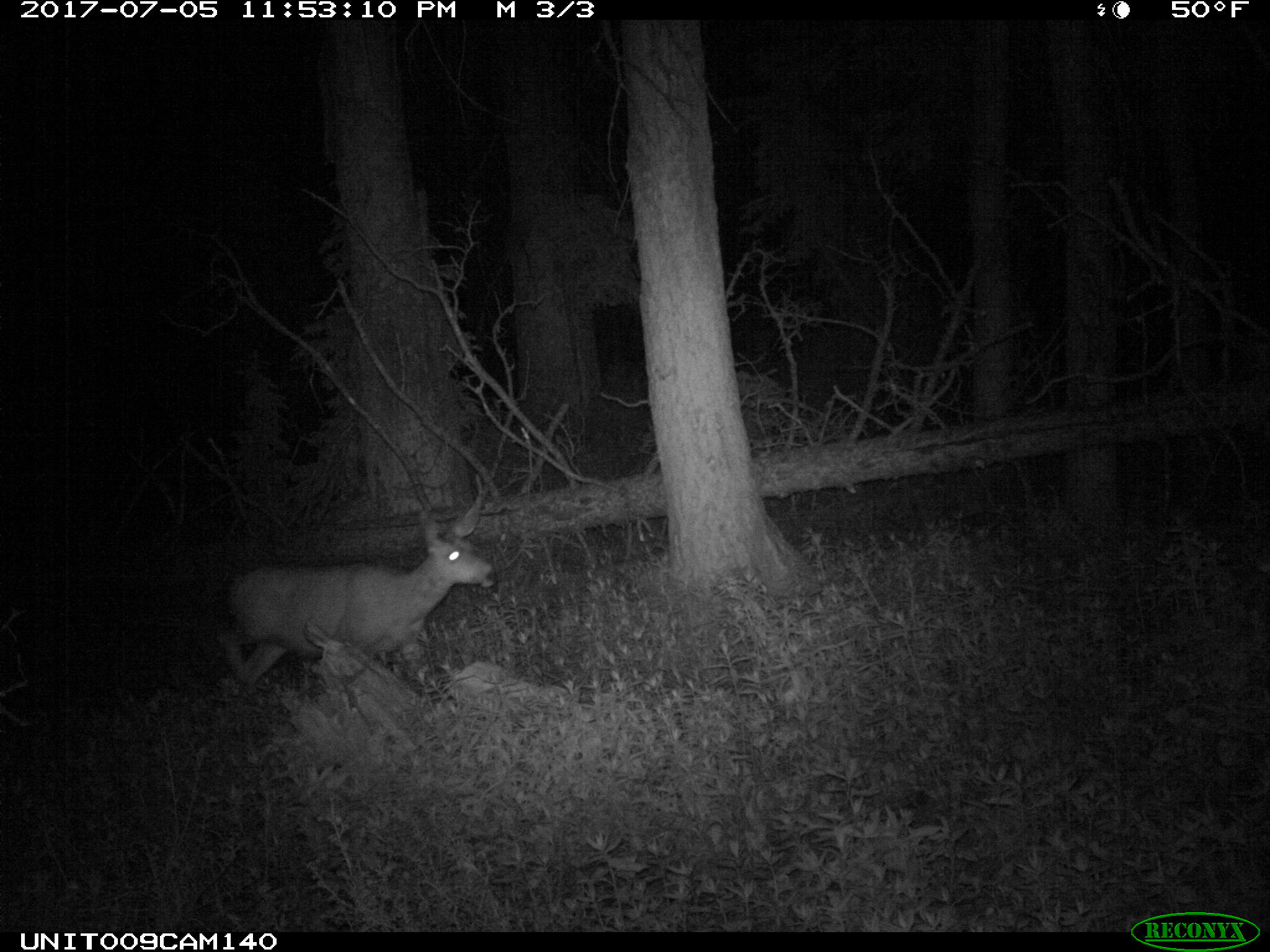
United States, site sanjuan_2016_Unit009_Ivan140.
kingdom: Animalia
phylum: Chordata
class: Mammalia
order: Artiodactyla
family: Cervidae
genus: Odocoileus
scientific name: Odocoileus hemionus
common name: mule deer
Odocoileus hemionus (mule deer).